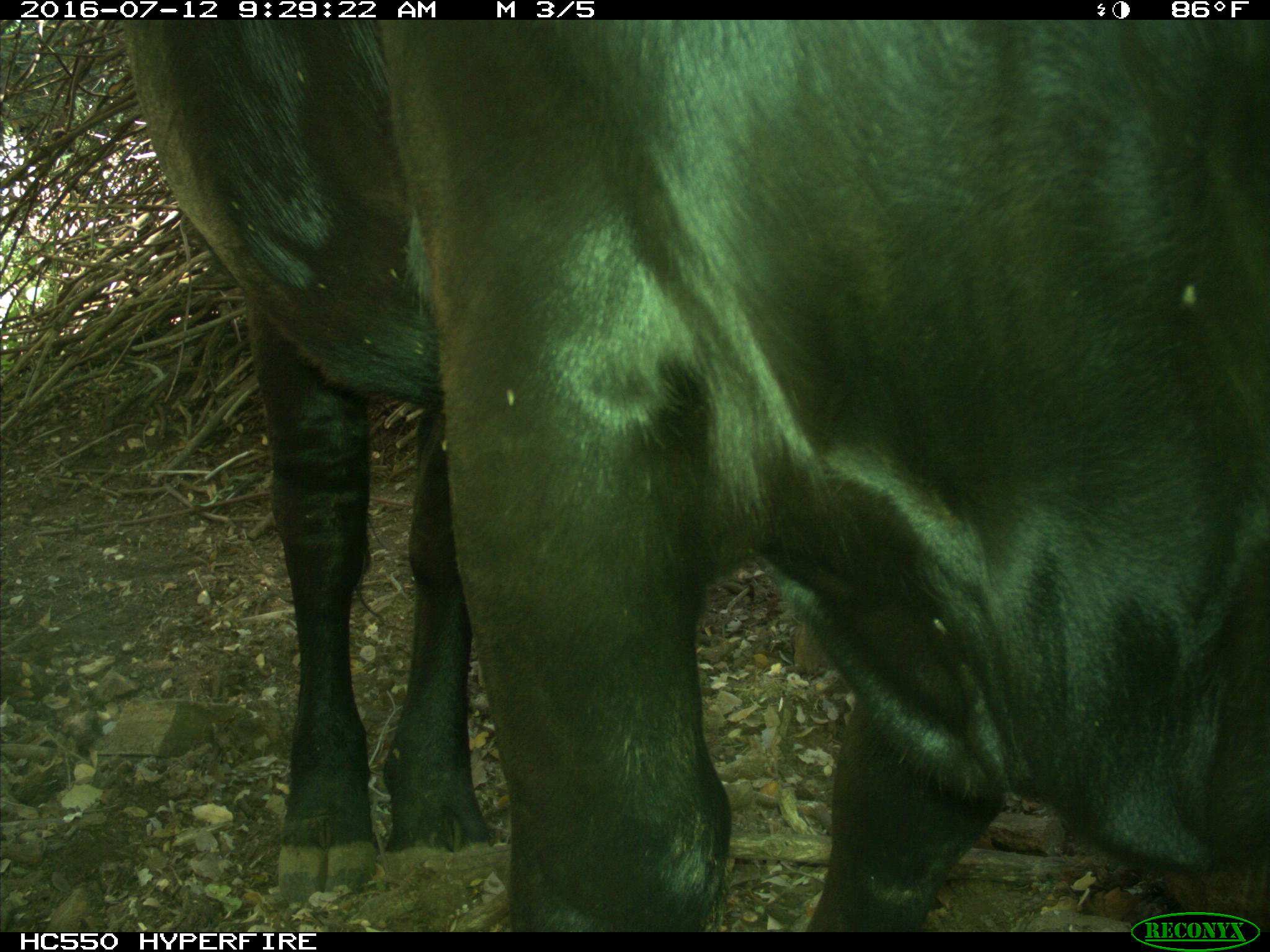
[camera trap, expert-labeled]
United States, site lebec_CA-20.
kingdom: Animalia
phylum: Chordata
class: Mammalia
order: Artiodactyla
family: Bovidae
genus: Bos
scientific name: Bos taurus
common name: domestic cow